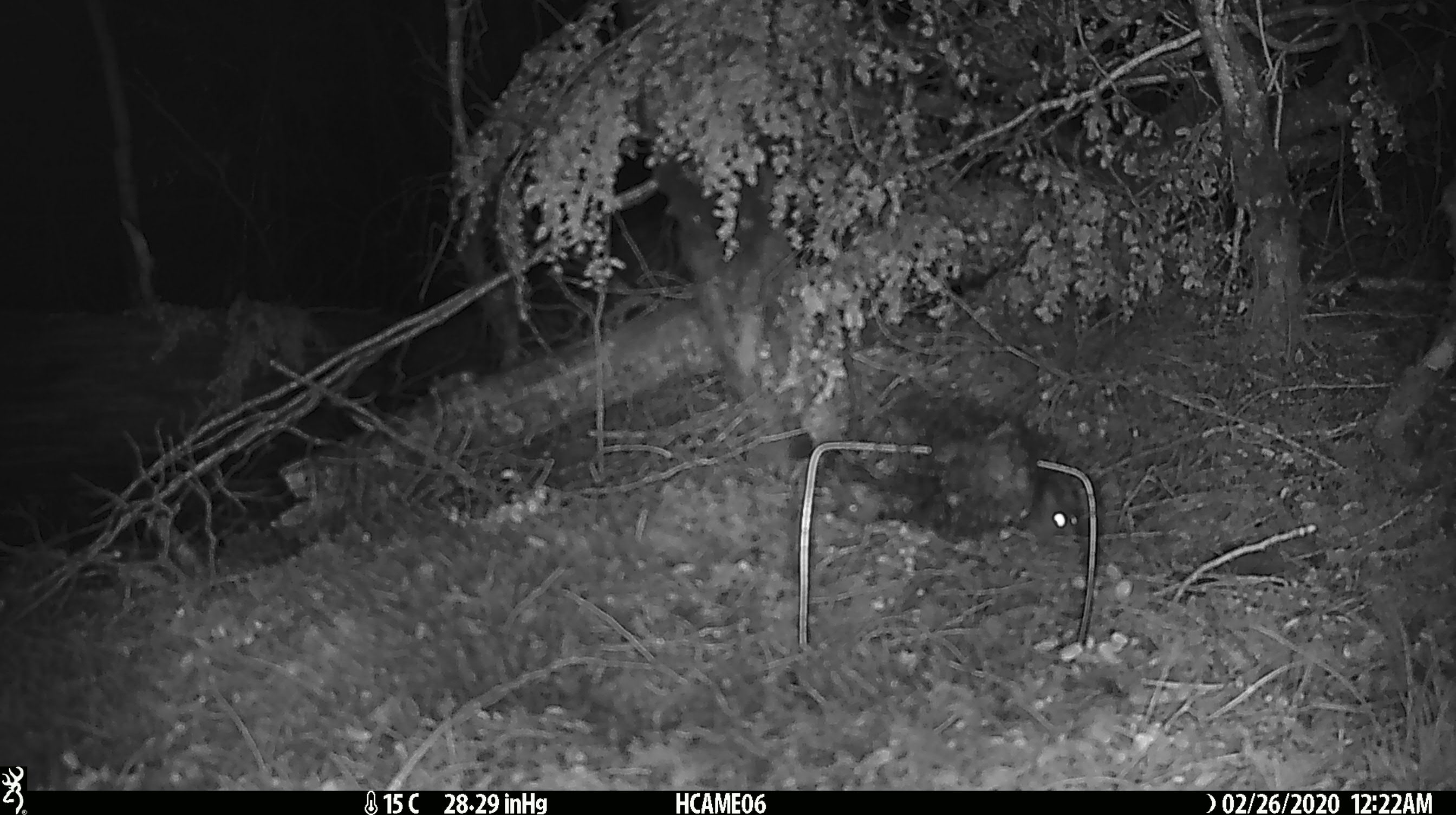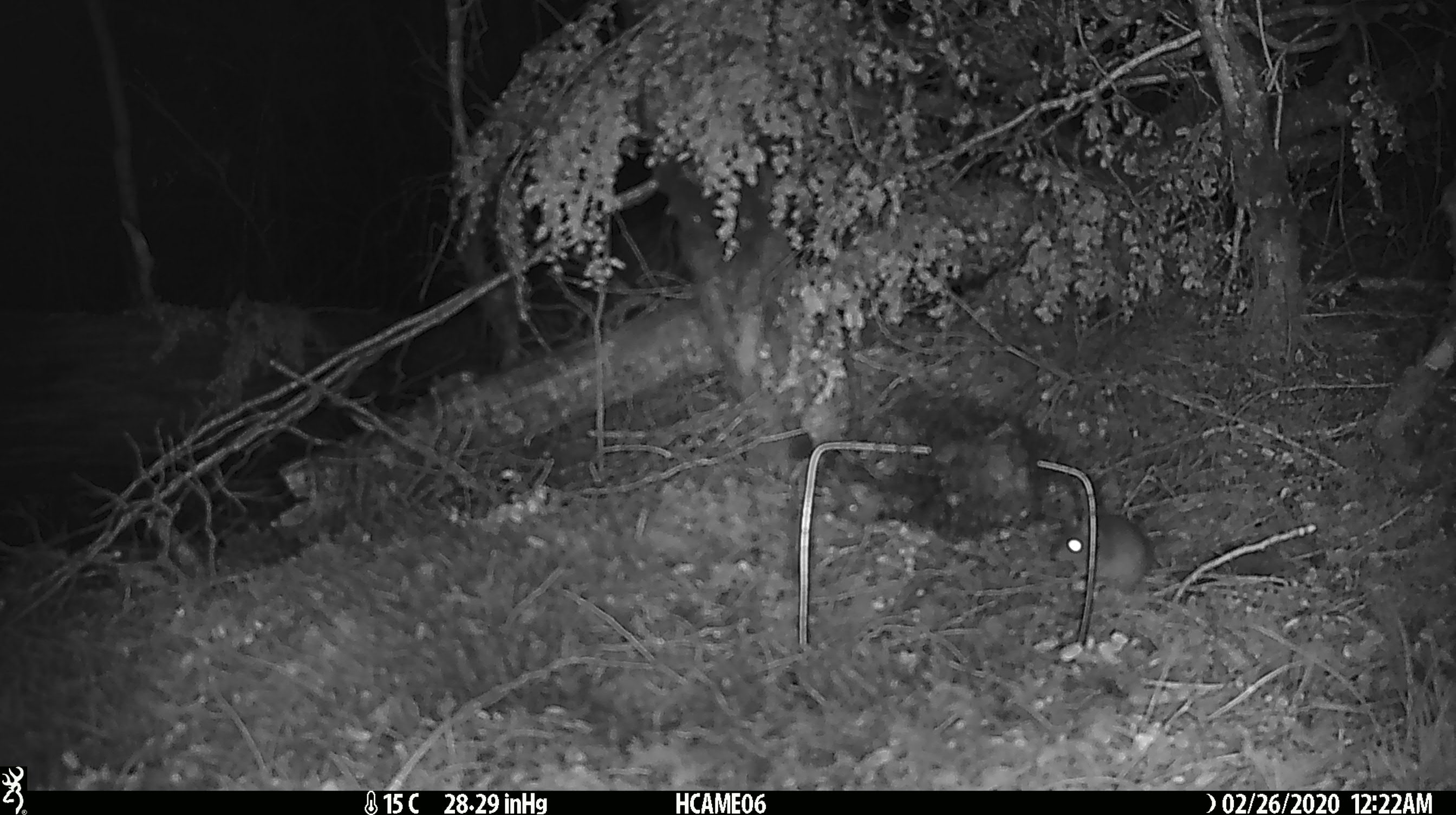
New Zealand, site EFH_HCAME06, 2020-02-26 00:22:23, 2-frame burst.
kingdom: Animalia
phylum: Chordata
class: Mammalia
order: Rodentia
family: Muridae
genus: Mus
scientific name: Mus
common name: mouse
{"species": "mouse (Mus)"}